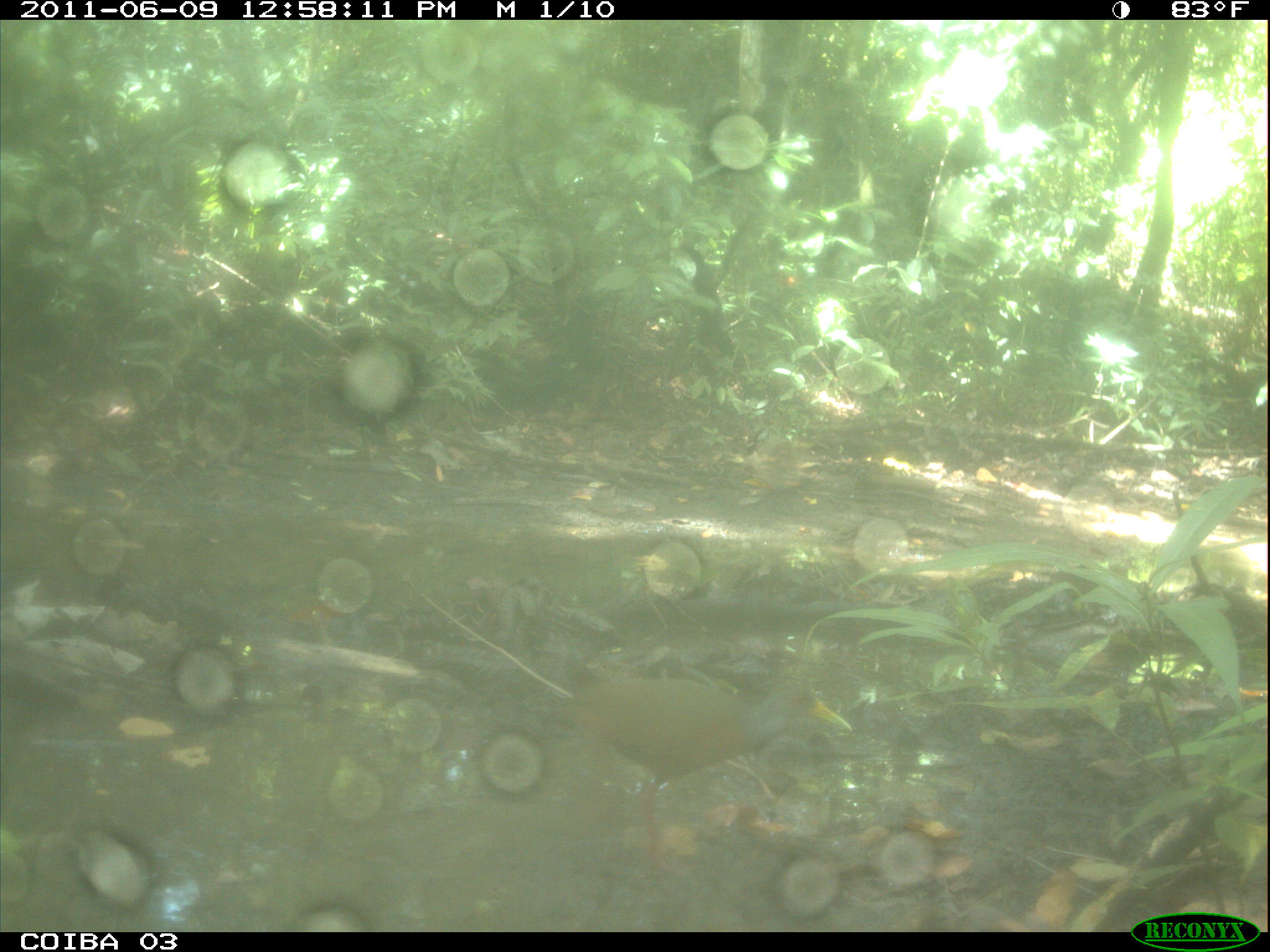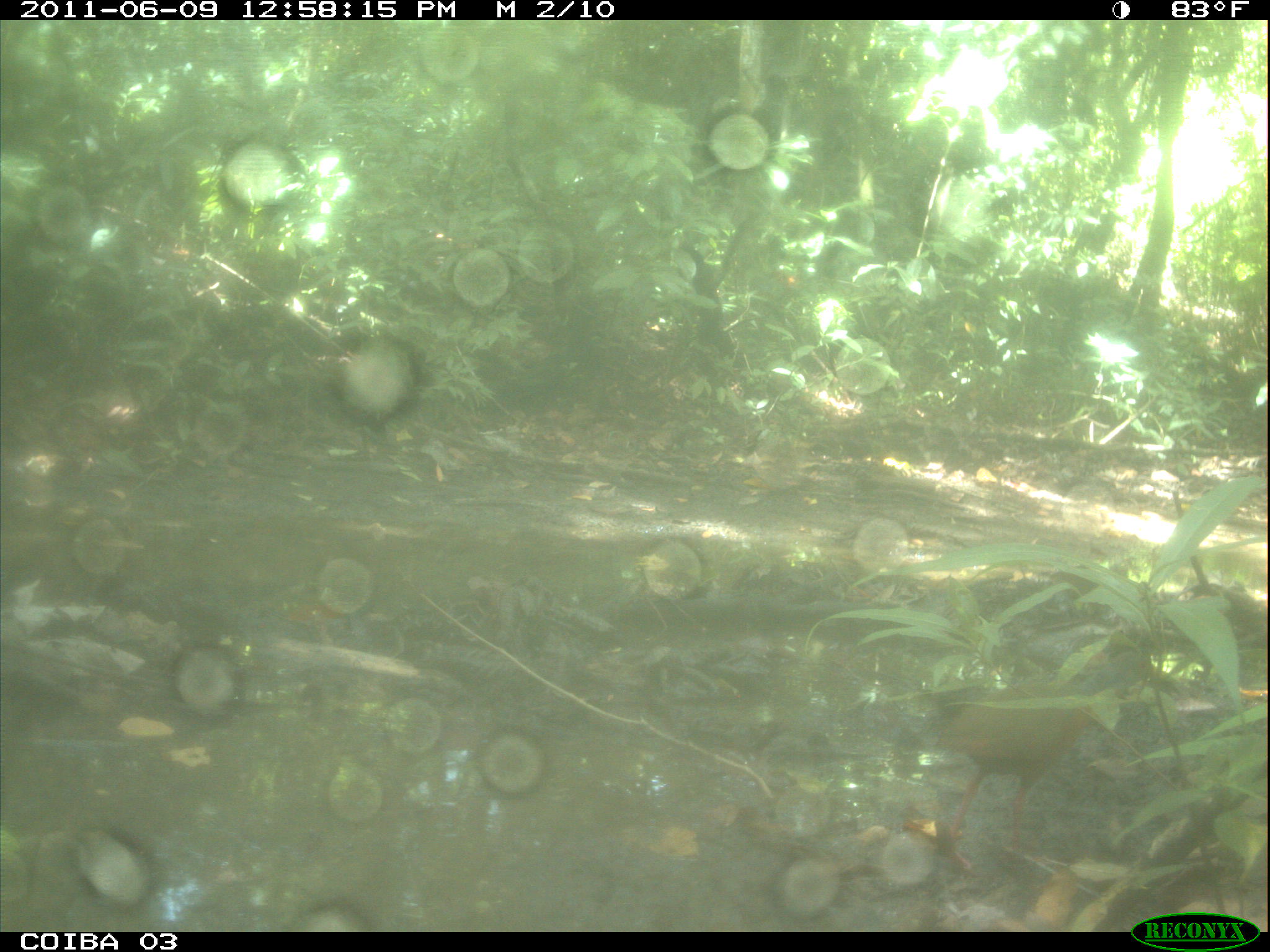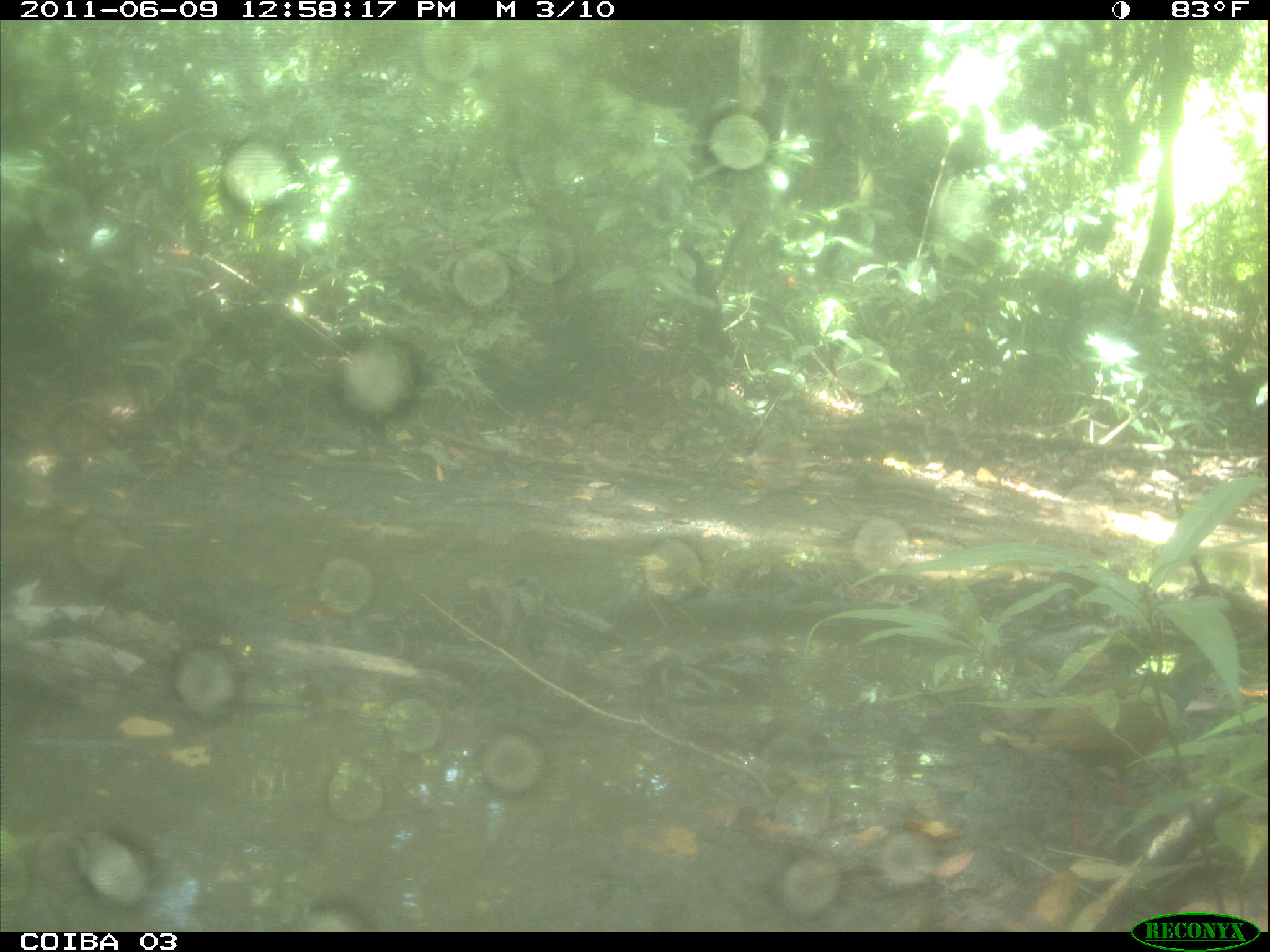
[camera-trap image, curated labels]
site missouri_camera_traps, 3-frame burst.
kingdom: Animalia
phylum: Chordata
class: Aves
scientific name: Aves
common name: bird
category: bird spec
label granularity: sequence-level